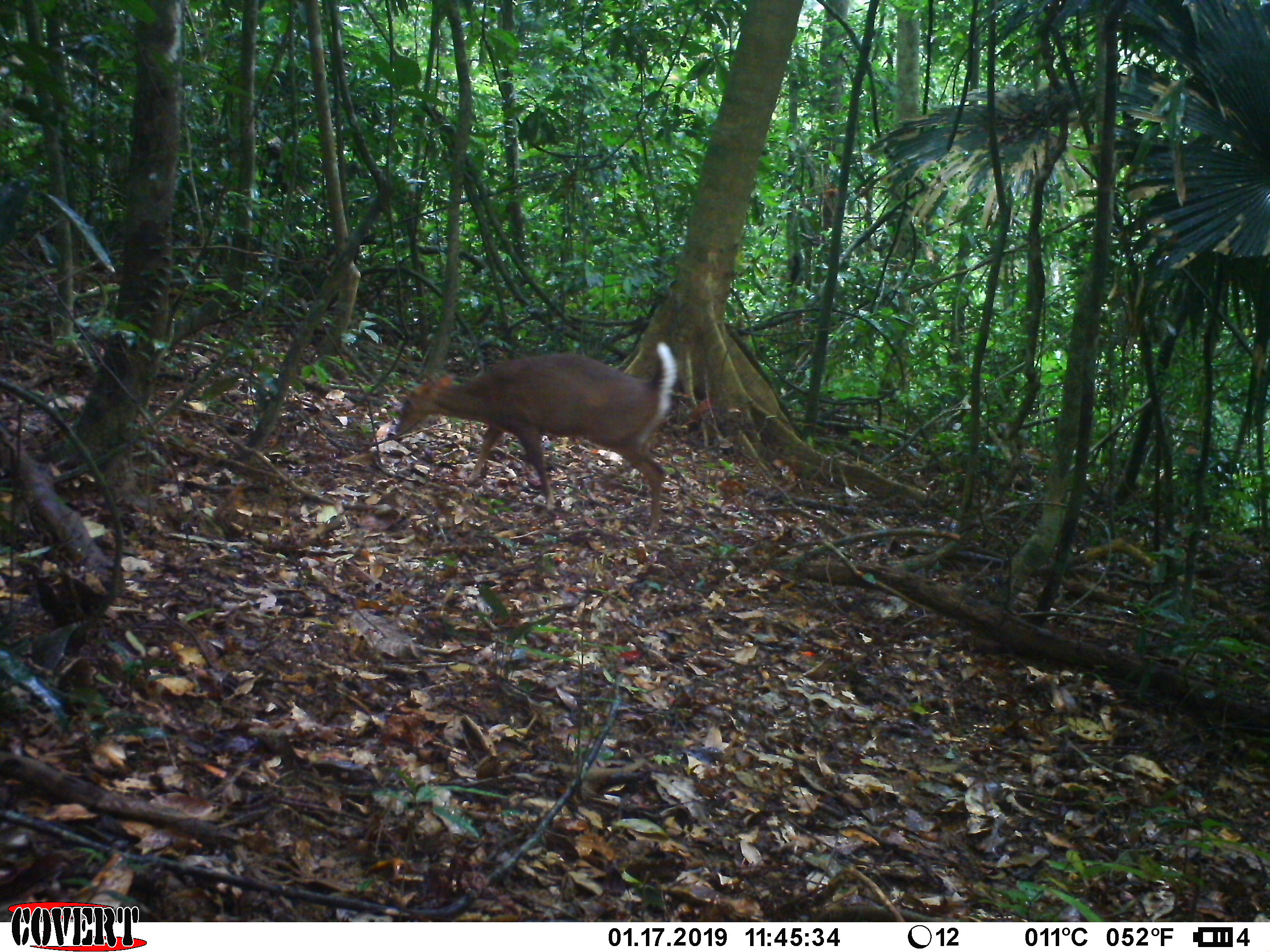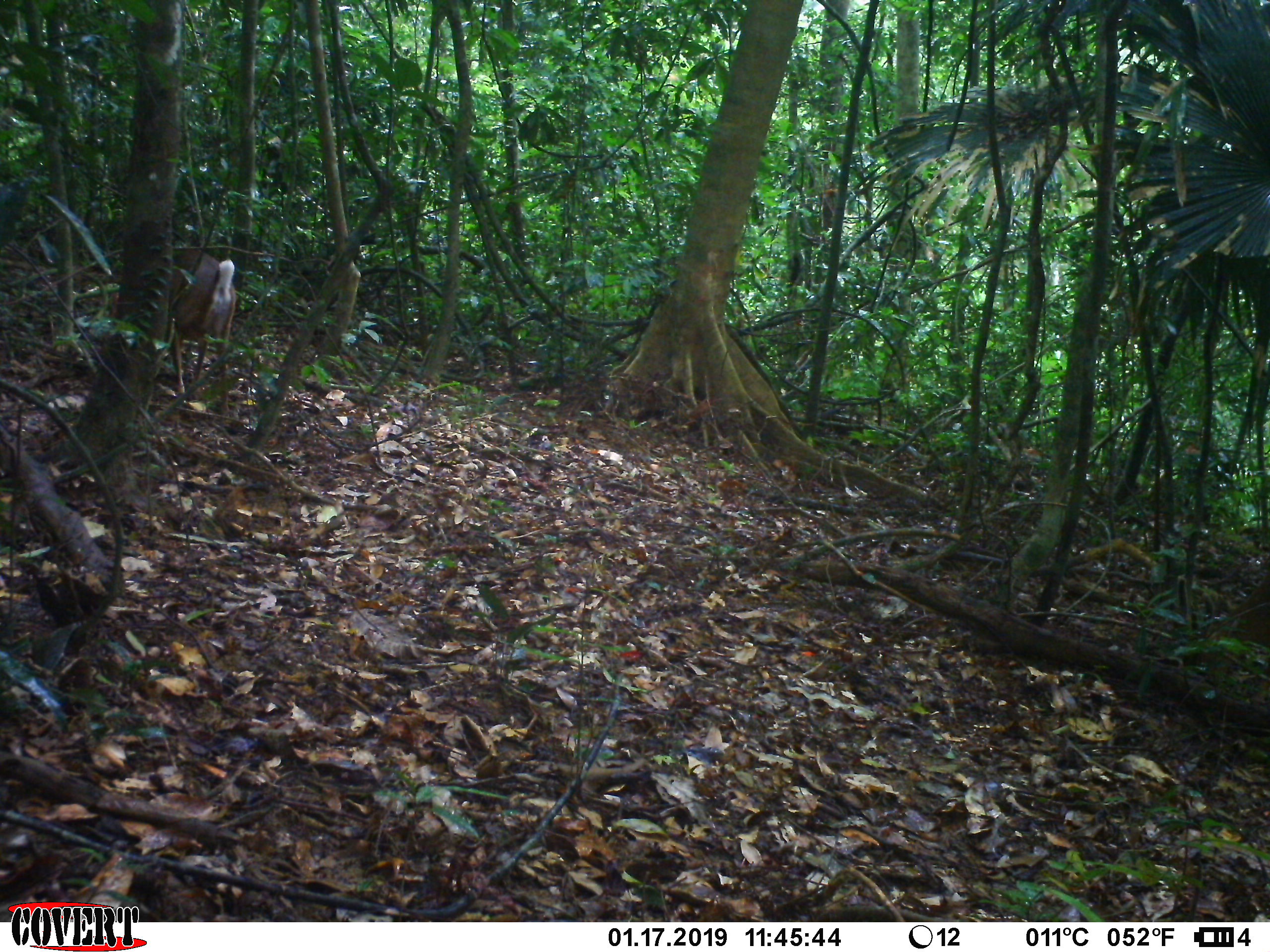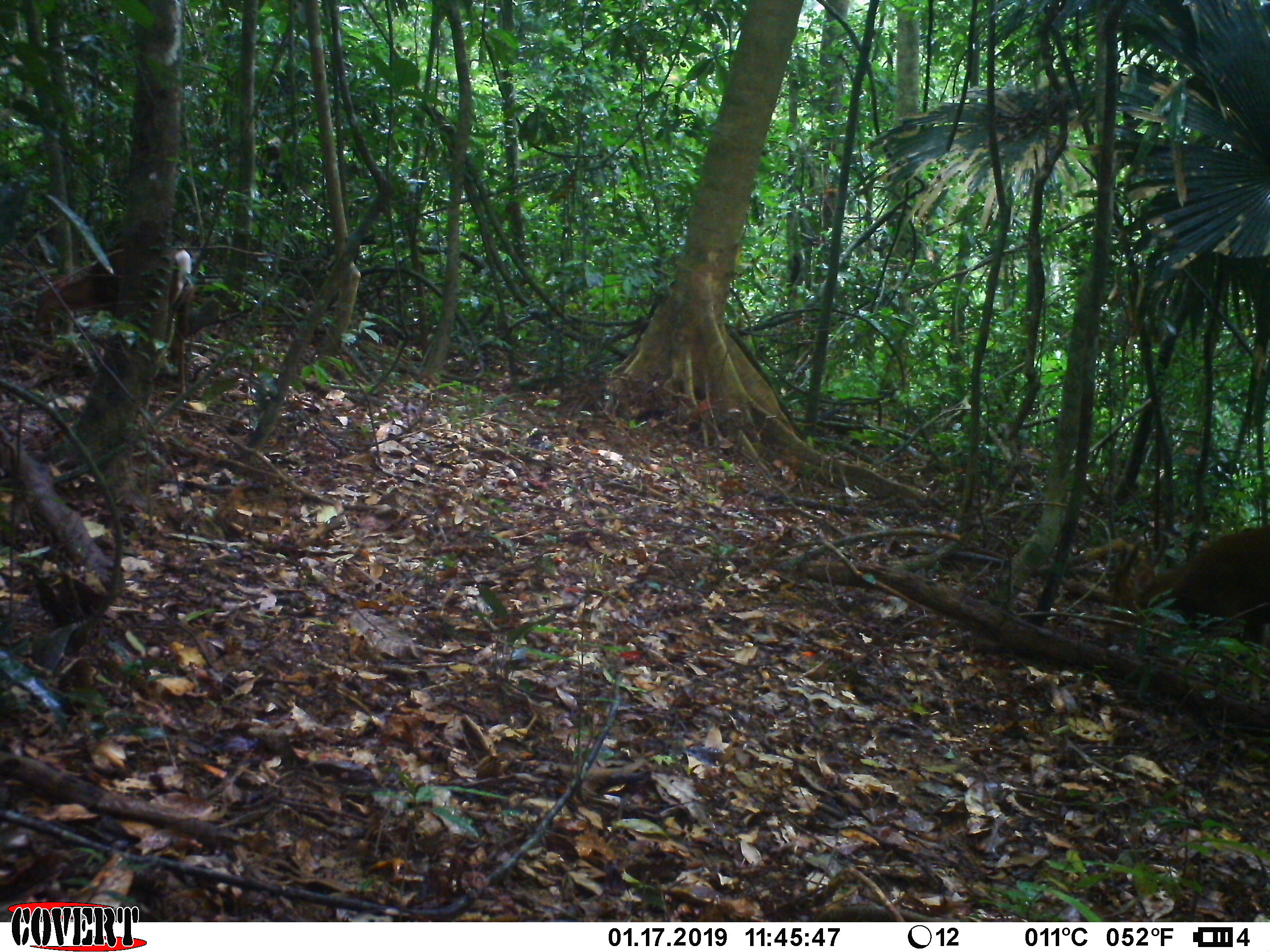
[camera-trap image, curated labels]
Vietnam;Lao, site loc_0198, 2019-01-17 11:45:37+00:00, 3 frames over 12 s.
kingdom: Animalia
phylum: Chordata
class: Mammalia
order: Artiodactyla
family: Cervidae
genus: Muntiacus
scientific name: Muntiacus vuquangensis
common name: large-antlered muntjac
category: large antlered muntjac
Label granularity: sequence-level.